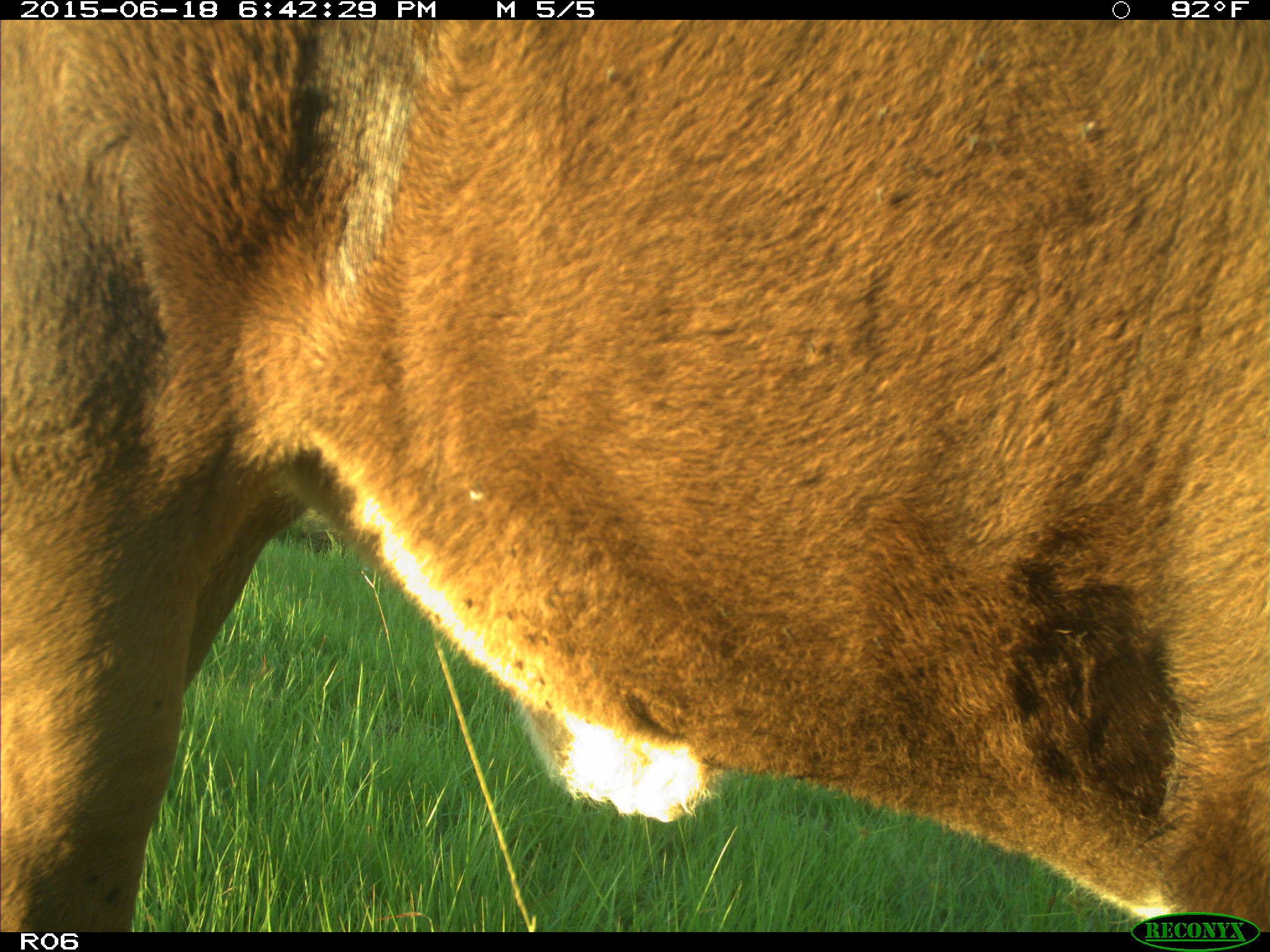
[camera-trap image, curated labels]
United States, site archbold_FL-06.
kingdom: Animalia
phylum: Chordata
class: Mammalia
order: Artiodactyla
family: Bovidae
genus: Bos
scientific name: Bos taurus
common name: domestic cow